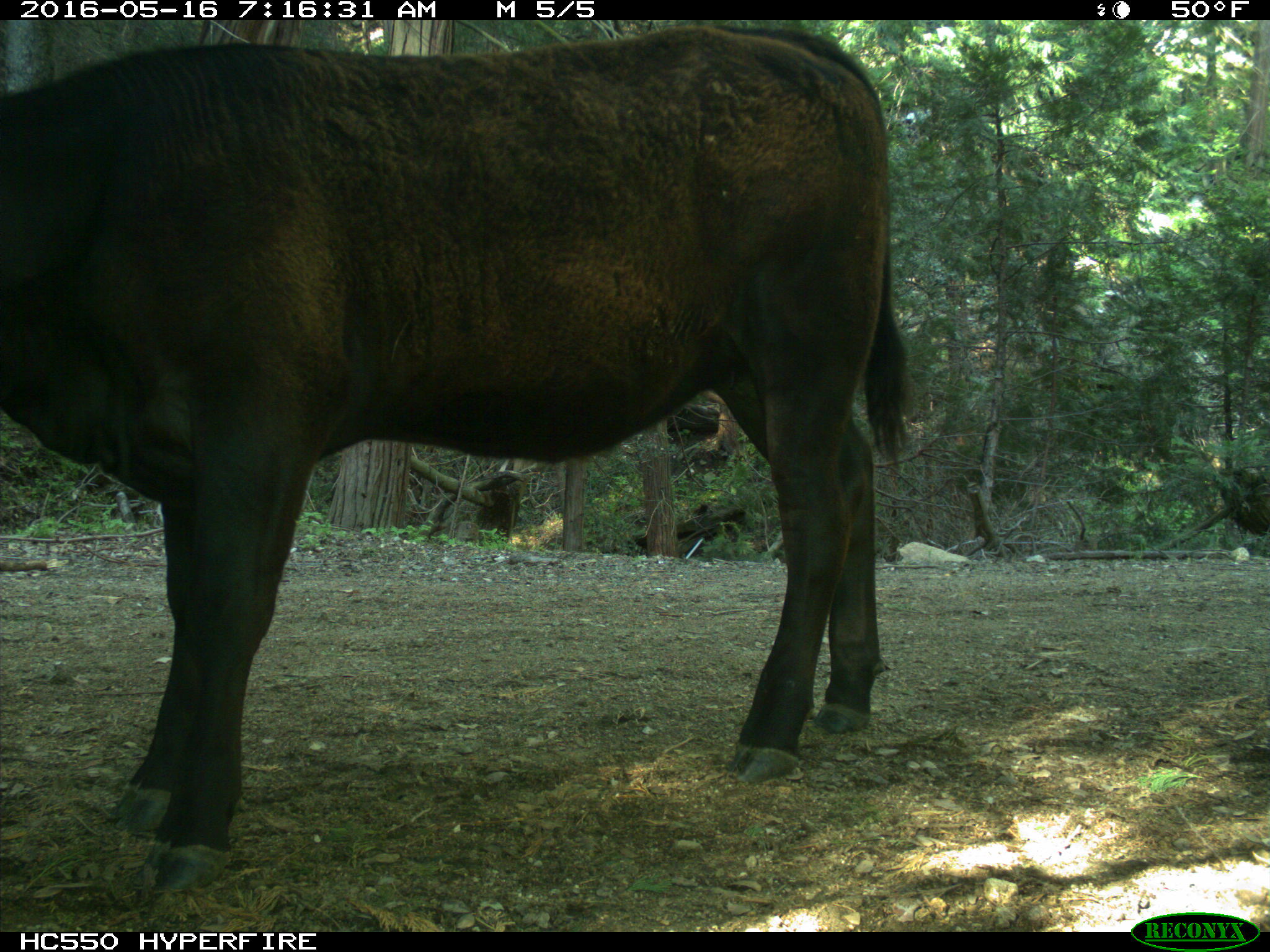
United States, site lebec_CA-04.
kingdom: Animalia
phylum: Chordata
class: Mammalia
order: Artiodactyla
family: Bovidae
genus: Bos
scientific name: Bos taurus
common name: domestic cow